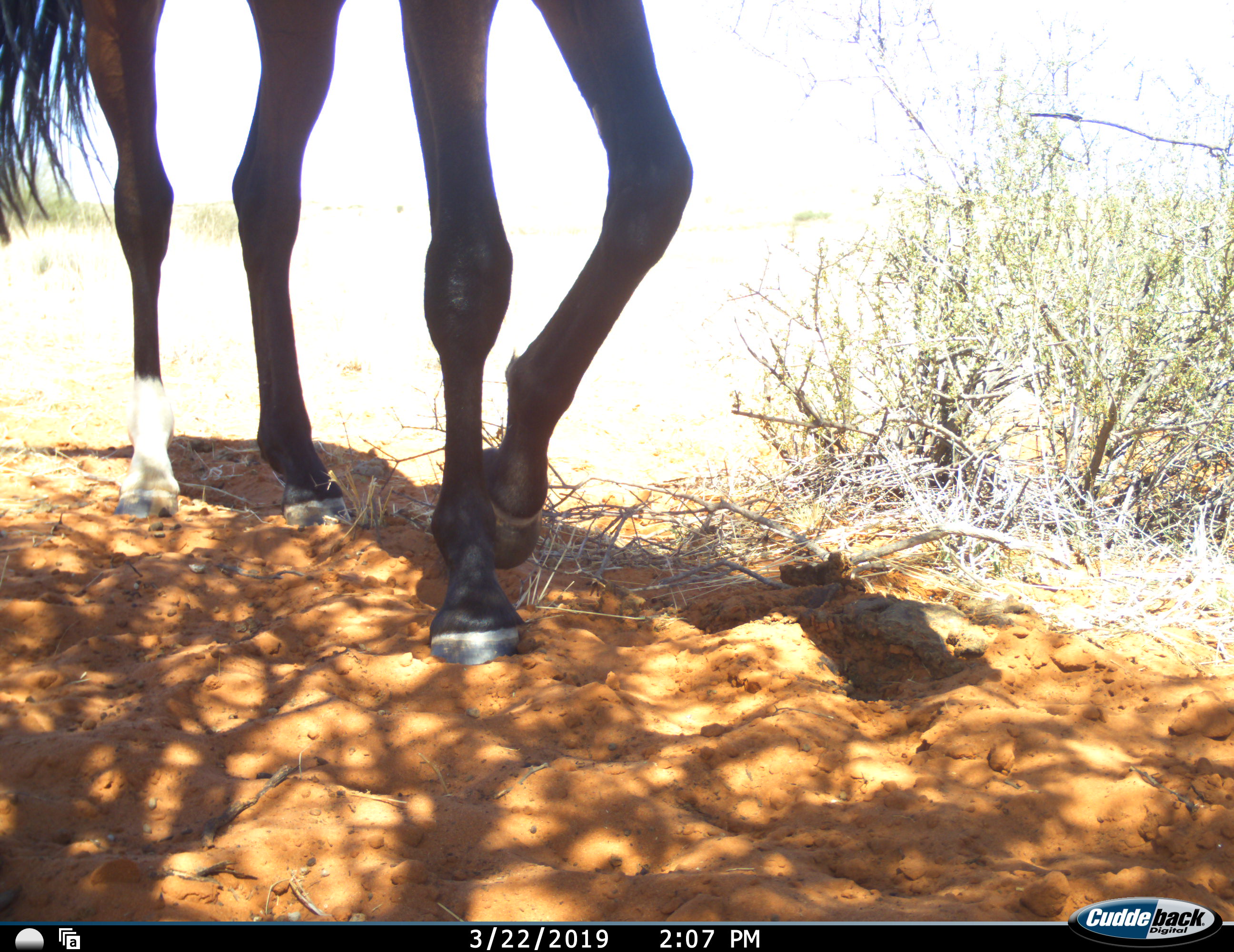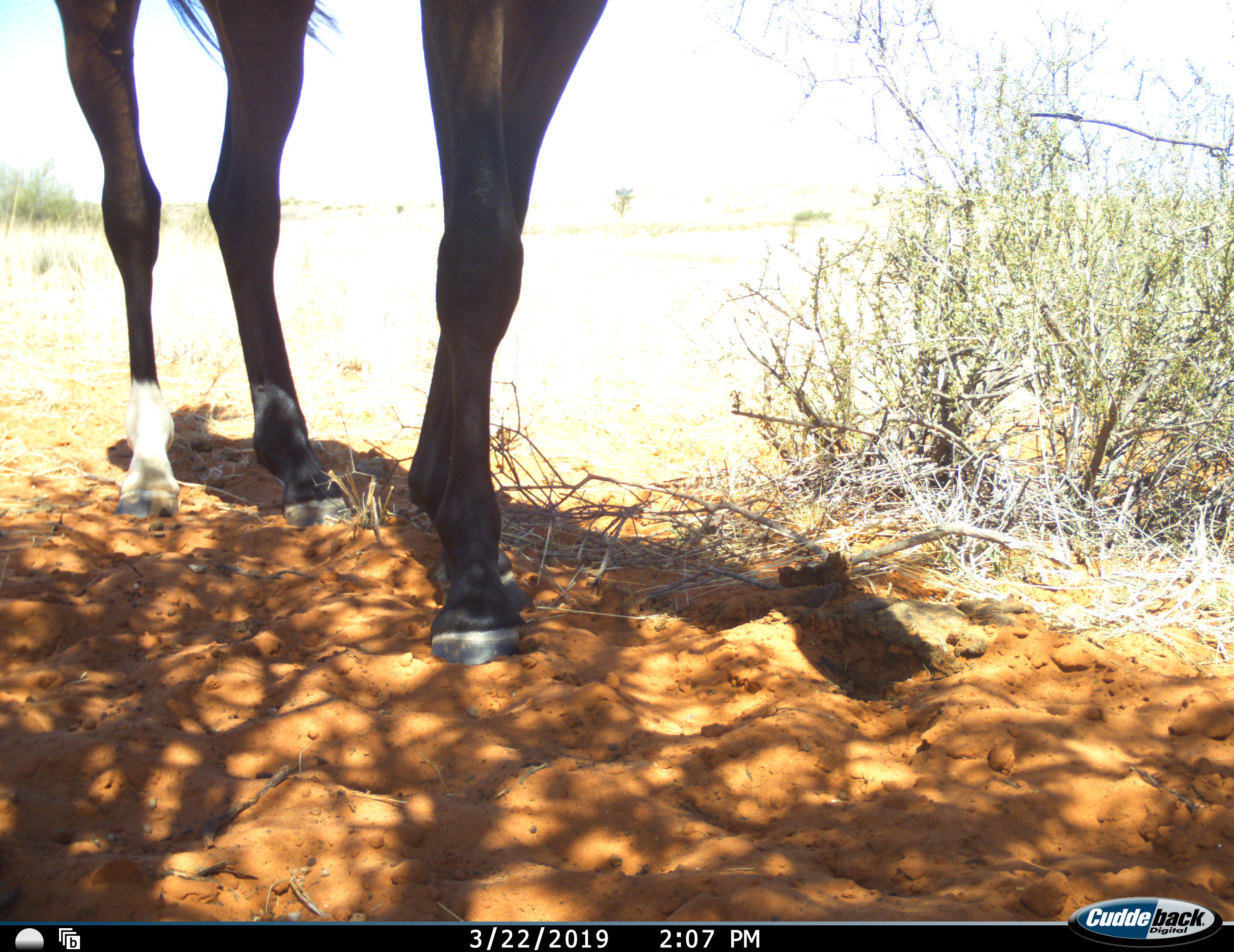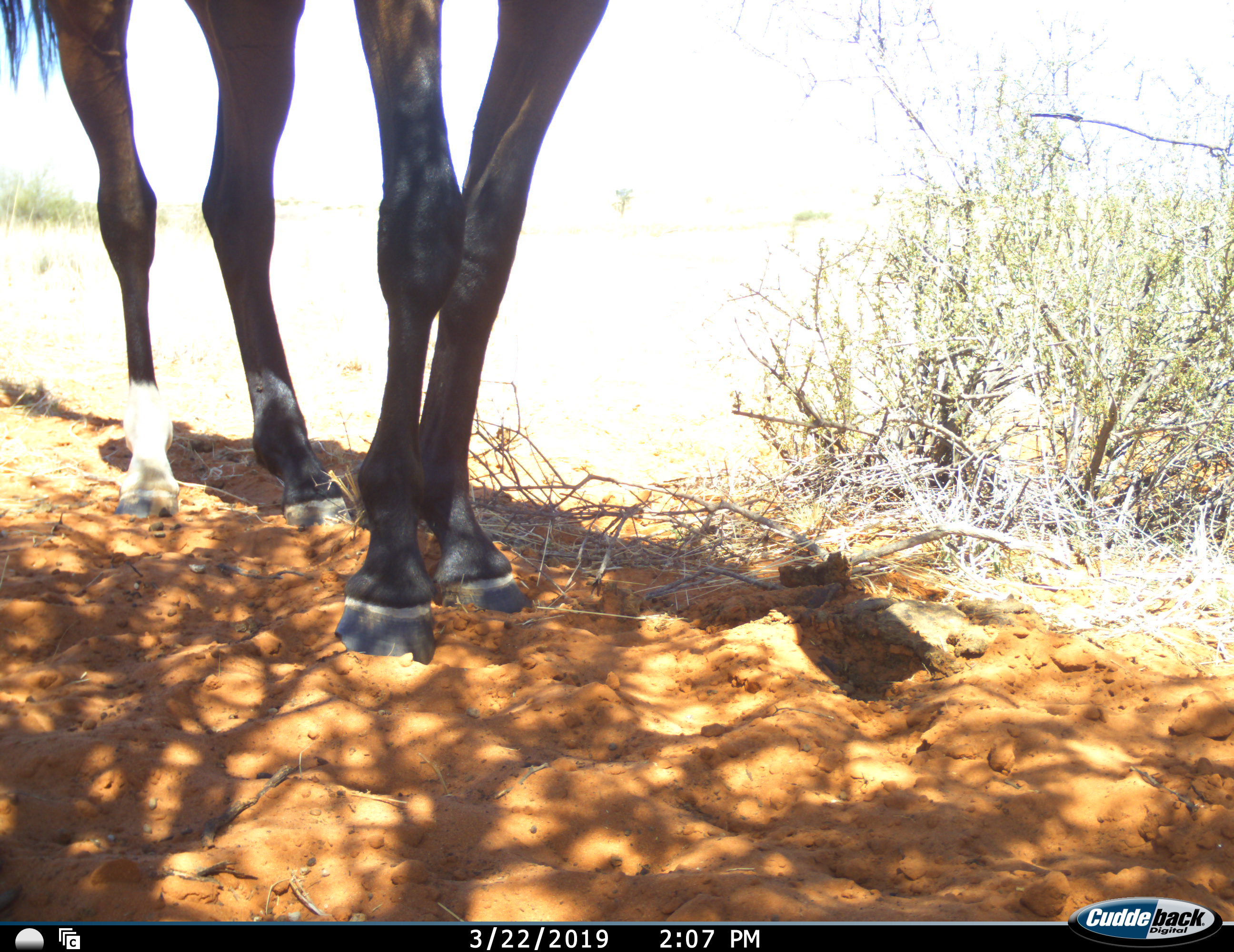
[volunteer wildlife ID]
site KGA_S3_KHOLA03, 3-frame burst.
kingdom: Animalia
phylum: Chordata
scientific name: Vertebrata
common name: domestic animal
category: domesticanimal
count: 1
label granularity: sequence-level